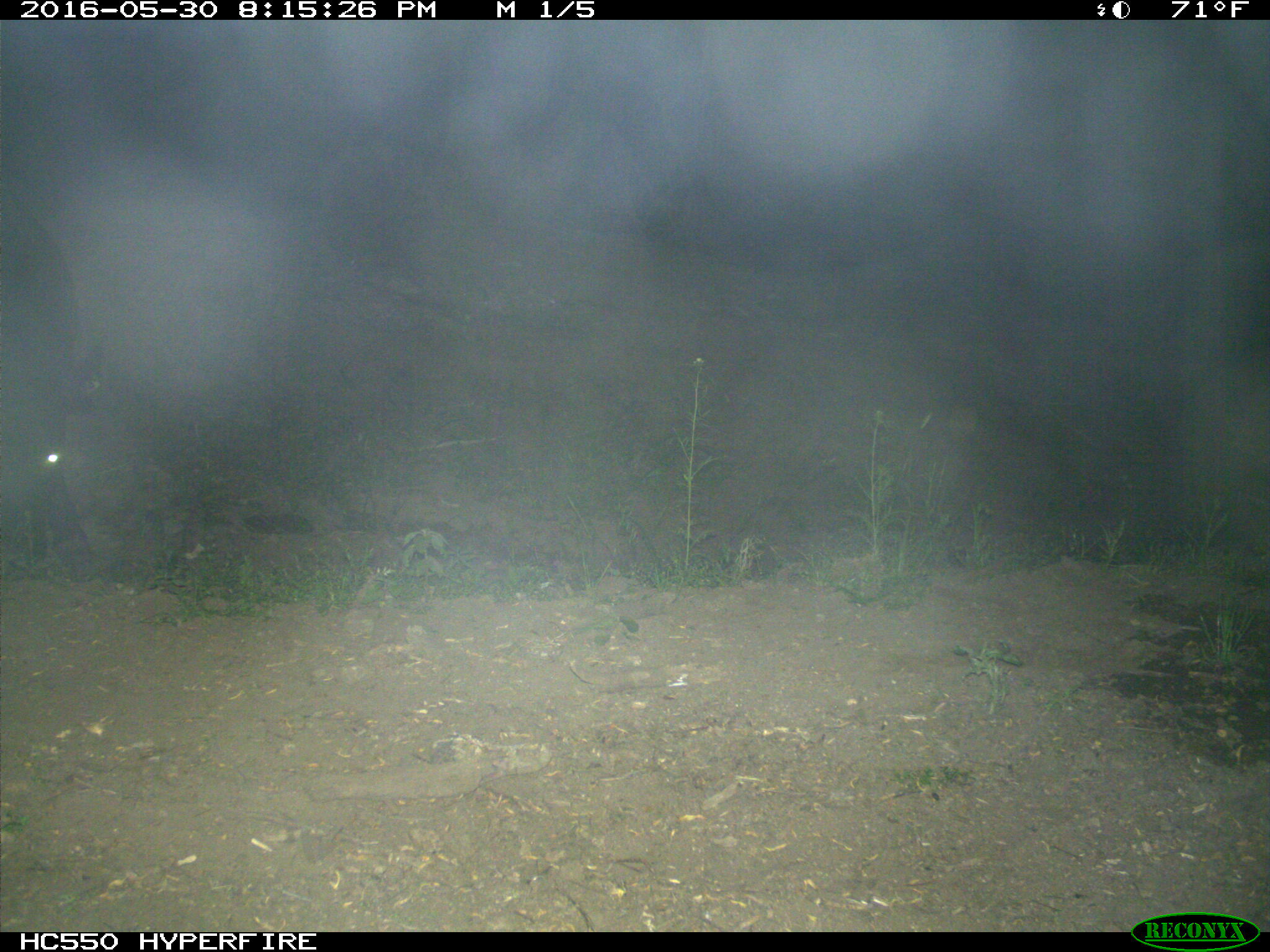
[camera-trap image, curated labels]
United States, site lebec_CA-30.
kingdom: Animalia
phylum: Chordata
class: Mammalia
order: Artiodactyla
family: Bovidae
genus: Bos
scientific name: Bos taurus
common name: domestic cow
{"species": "Bos taurus (domestic cow)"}